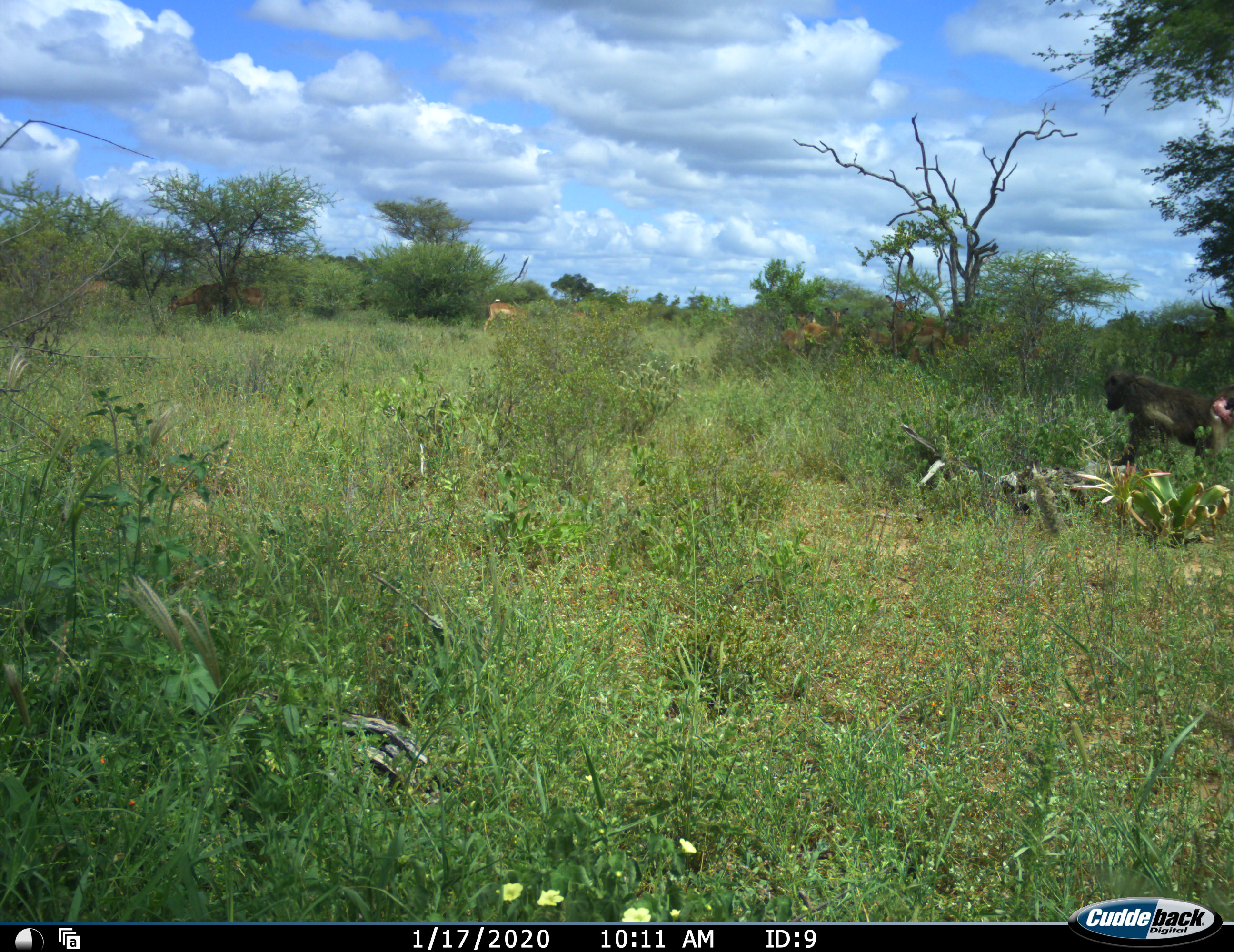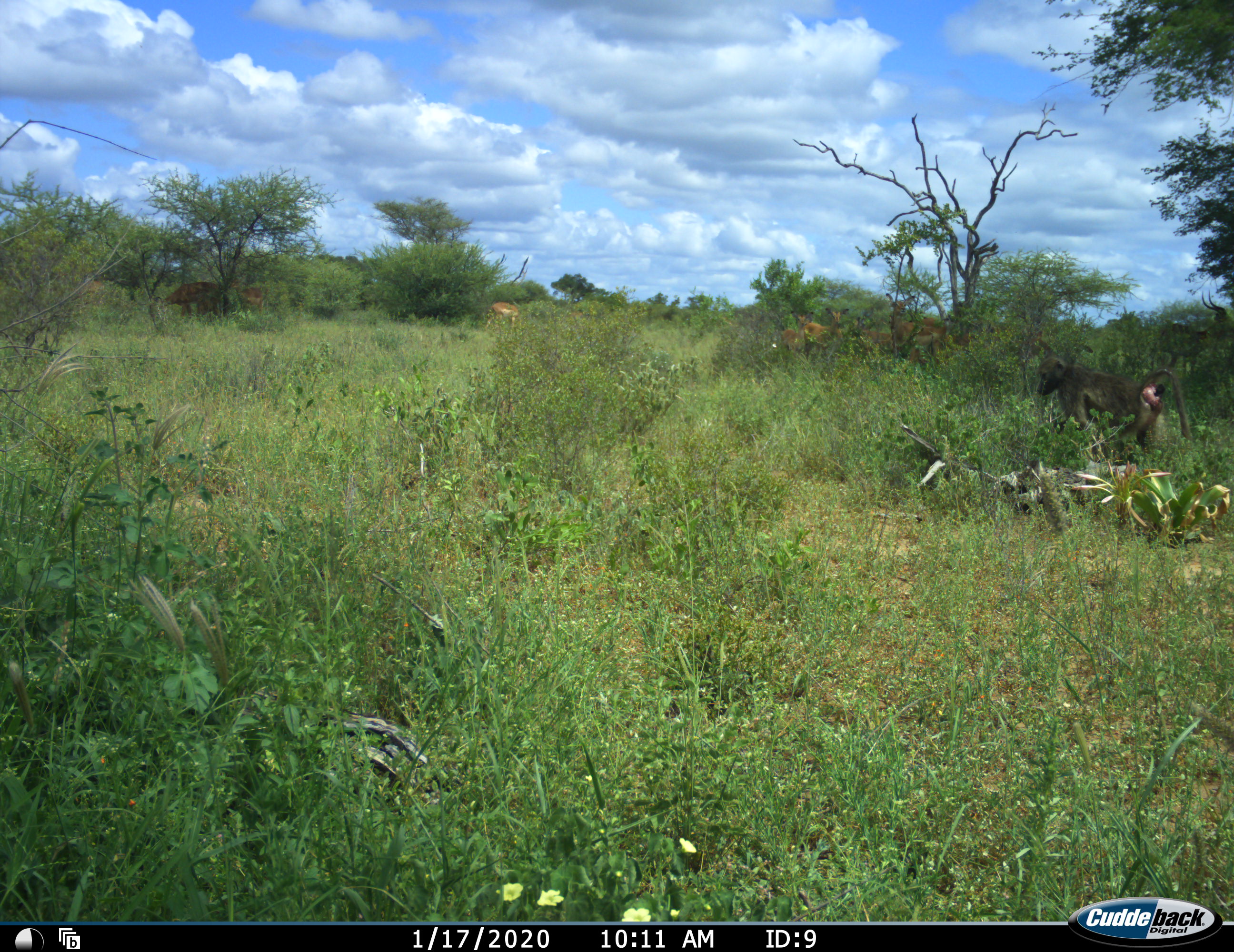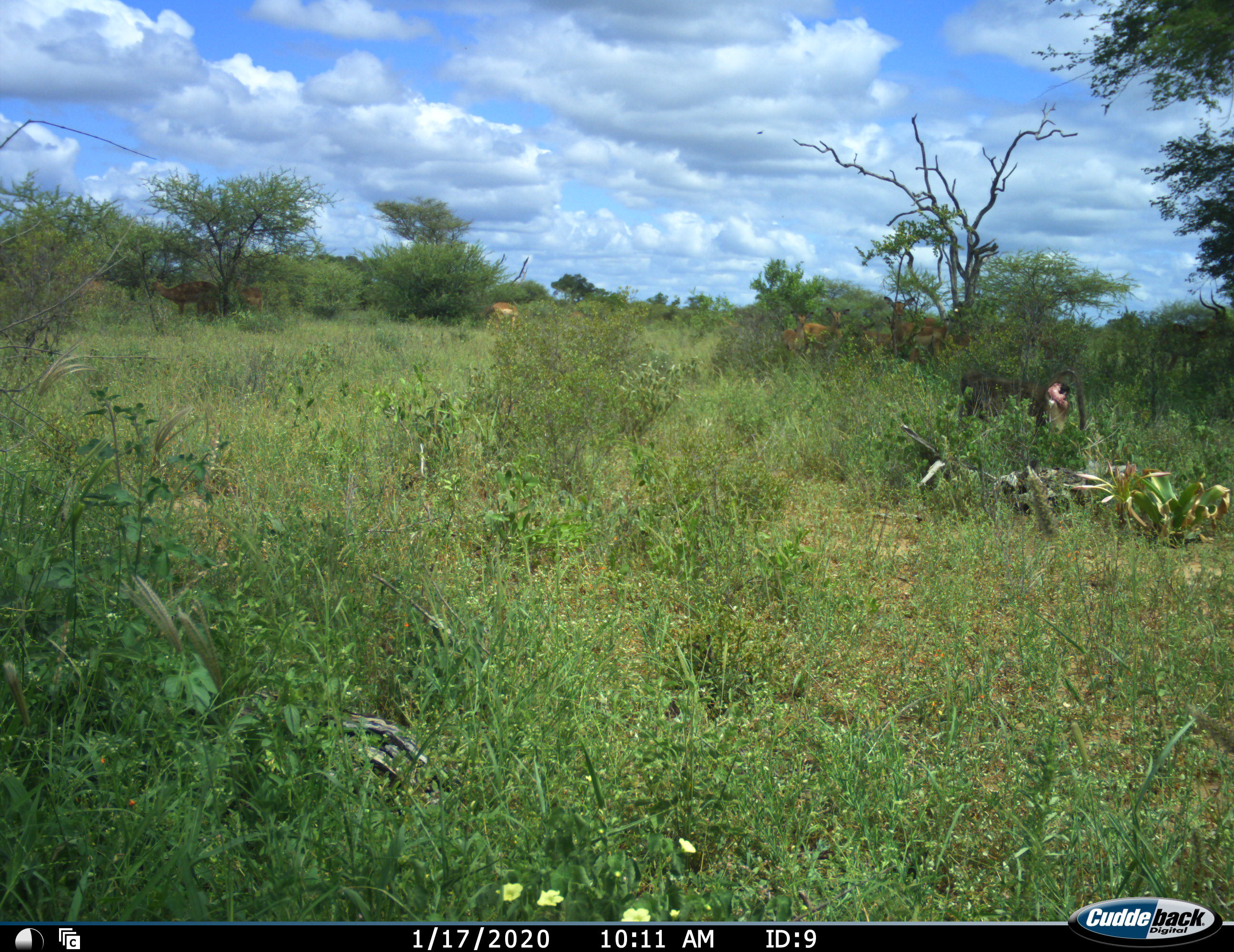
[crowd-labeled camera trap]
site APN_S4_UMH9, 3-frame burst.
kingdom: Animalia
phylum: Chordata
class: Mammalia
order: Primates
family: Cercopithecidae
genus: Papio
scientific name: Papio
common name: baboon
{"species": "baboon (Papio)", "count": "1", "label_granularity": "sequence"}